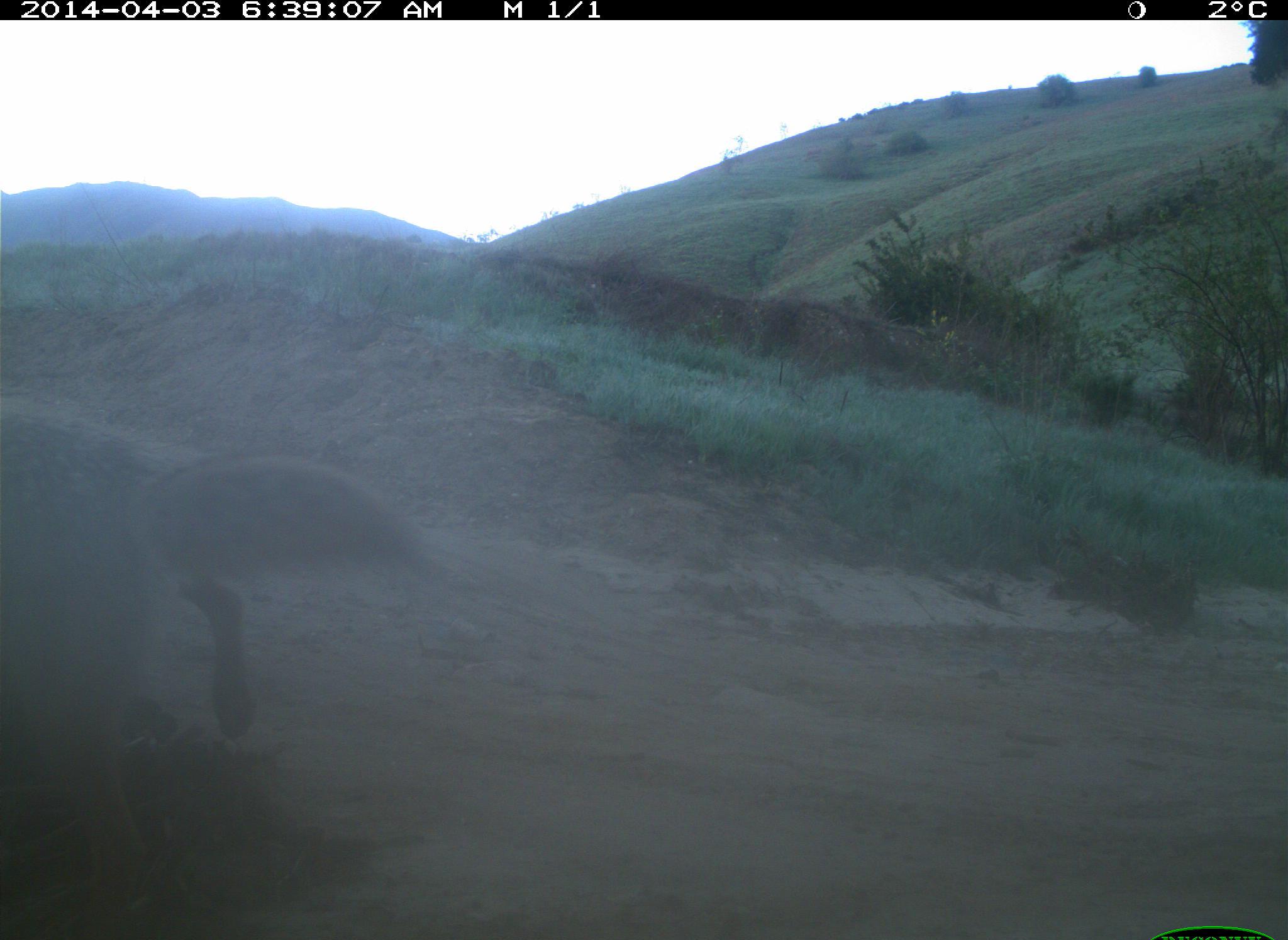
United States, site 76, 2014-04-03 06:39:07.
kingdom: Animalia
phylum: Chordata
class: Mammalia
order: Carnivora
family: Canidae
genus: Canis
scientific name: Canis latrans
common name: coyote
Coyote (Canis latrans).